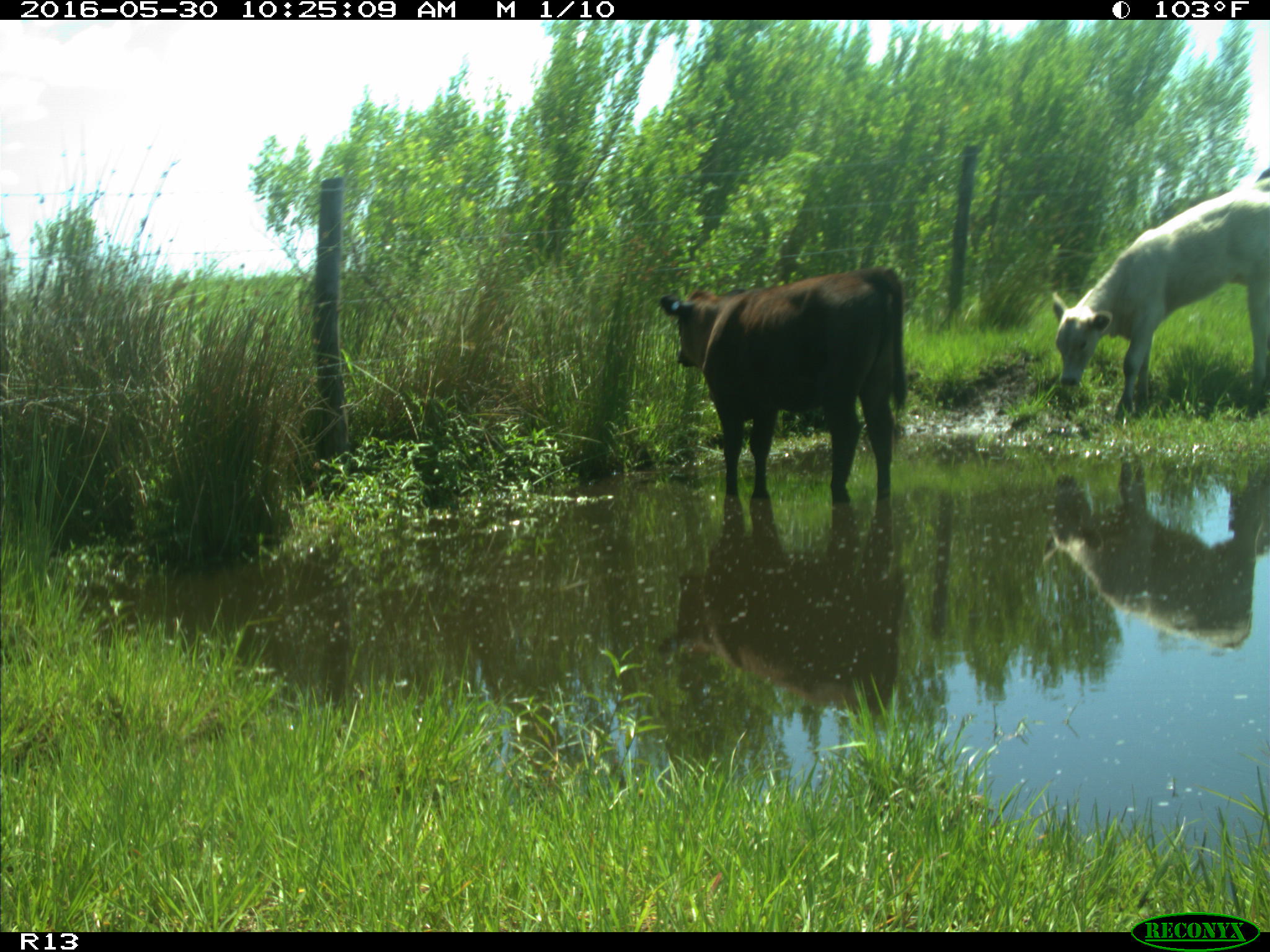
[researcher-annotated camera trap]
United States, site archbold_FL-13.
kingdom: Animalia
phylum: Chordata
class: Mammalia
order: Artiodactyla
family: Bovidae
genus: Bos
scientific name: Bos taurus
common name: domestic cow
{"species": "Bos taurus (domestic cow)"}